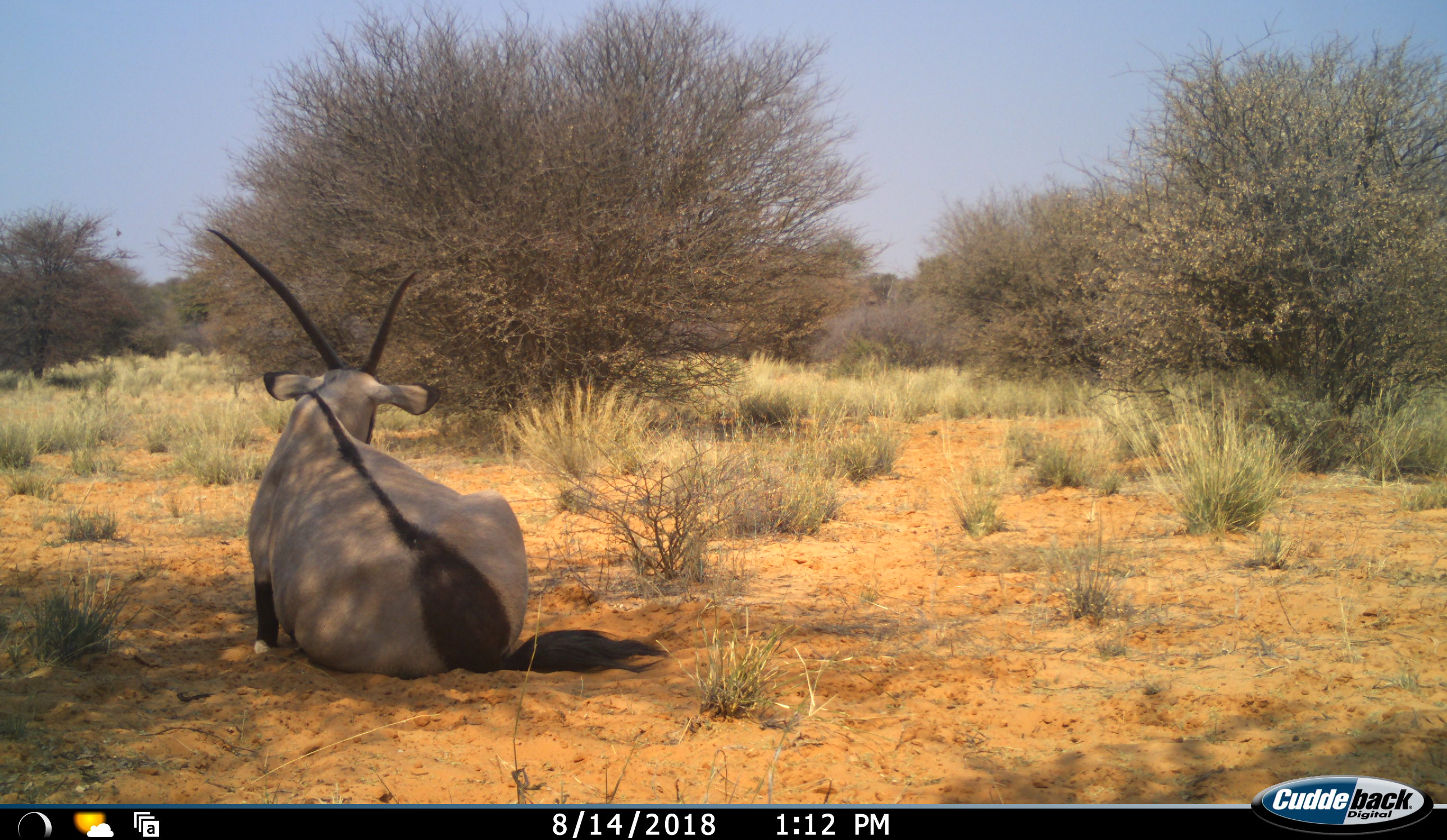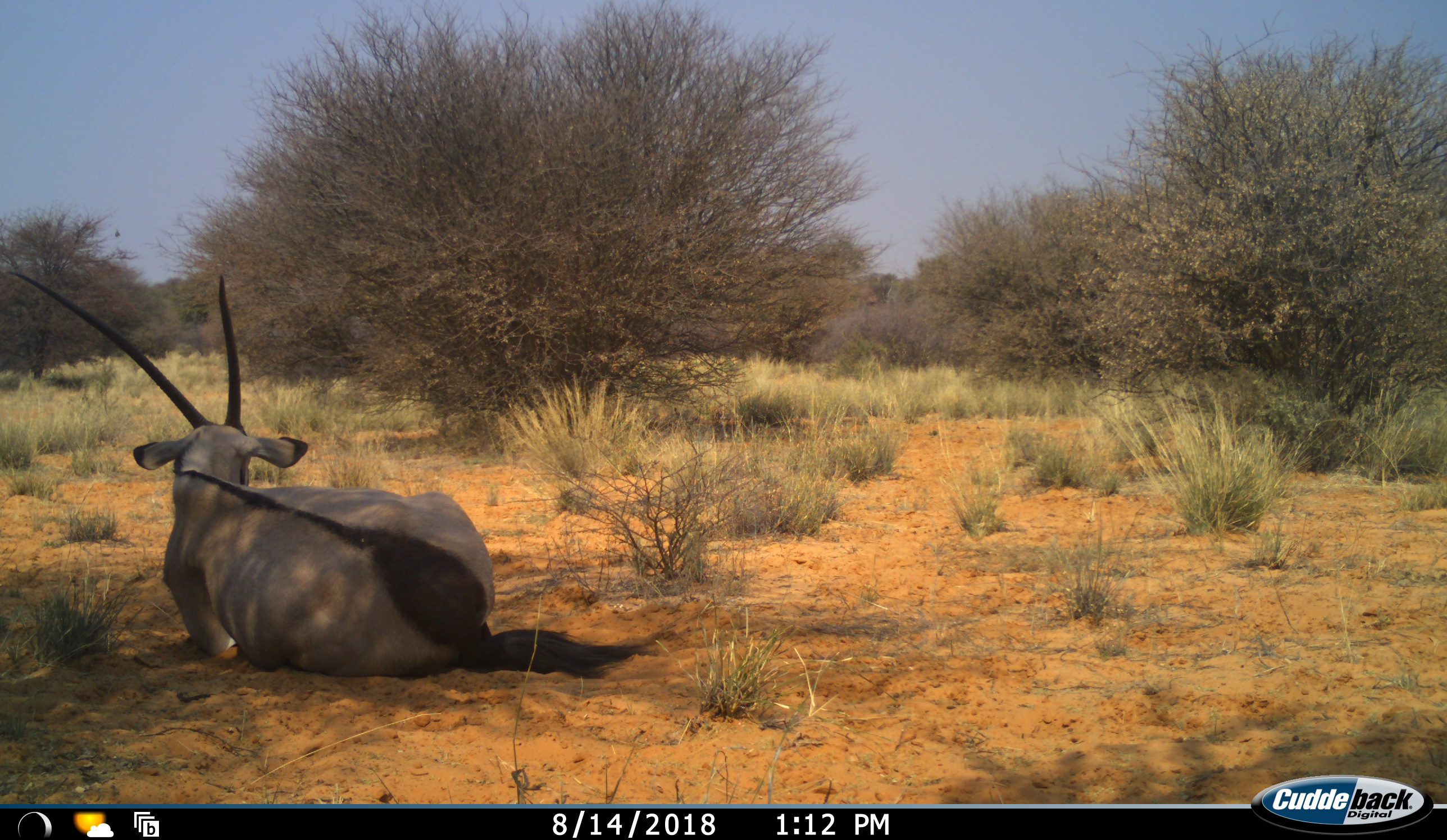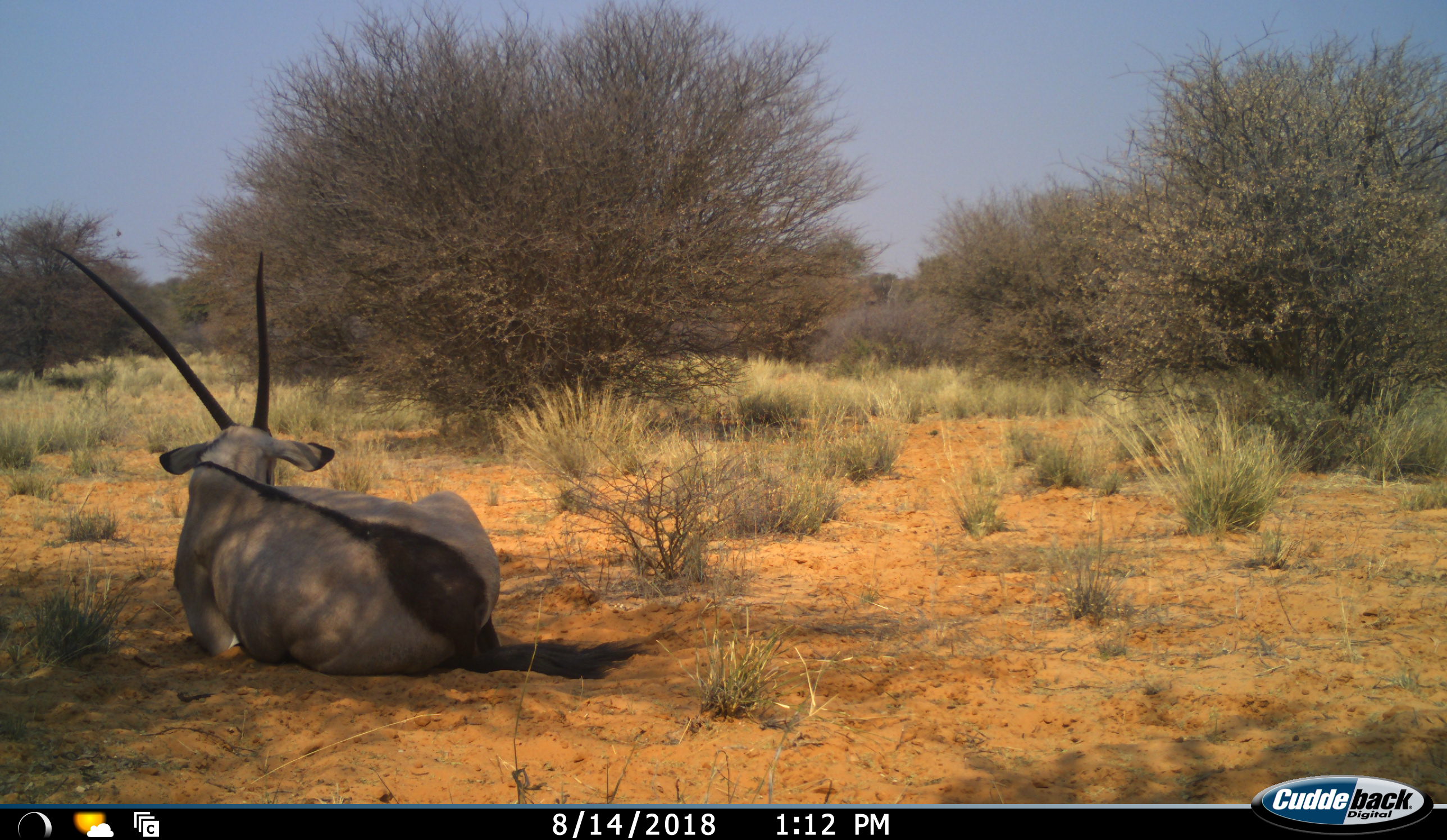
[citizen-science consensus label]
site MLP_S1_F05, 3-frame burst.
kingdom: Animalia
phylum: Chordata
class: Mammalia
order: Artiodactyla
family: Bovidae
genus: Oryx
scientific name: Oryx gazella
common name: gemsbok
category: oryx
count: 1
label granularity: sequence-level